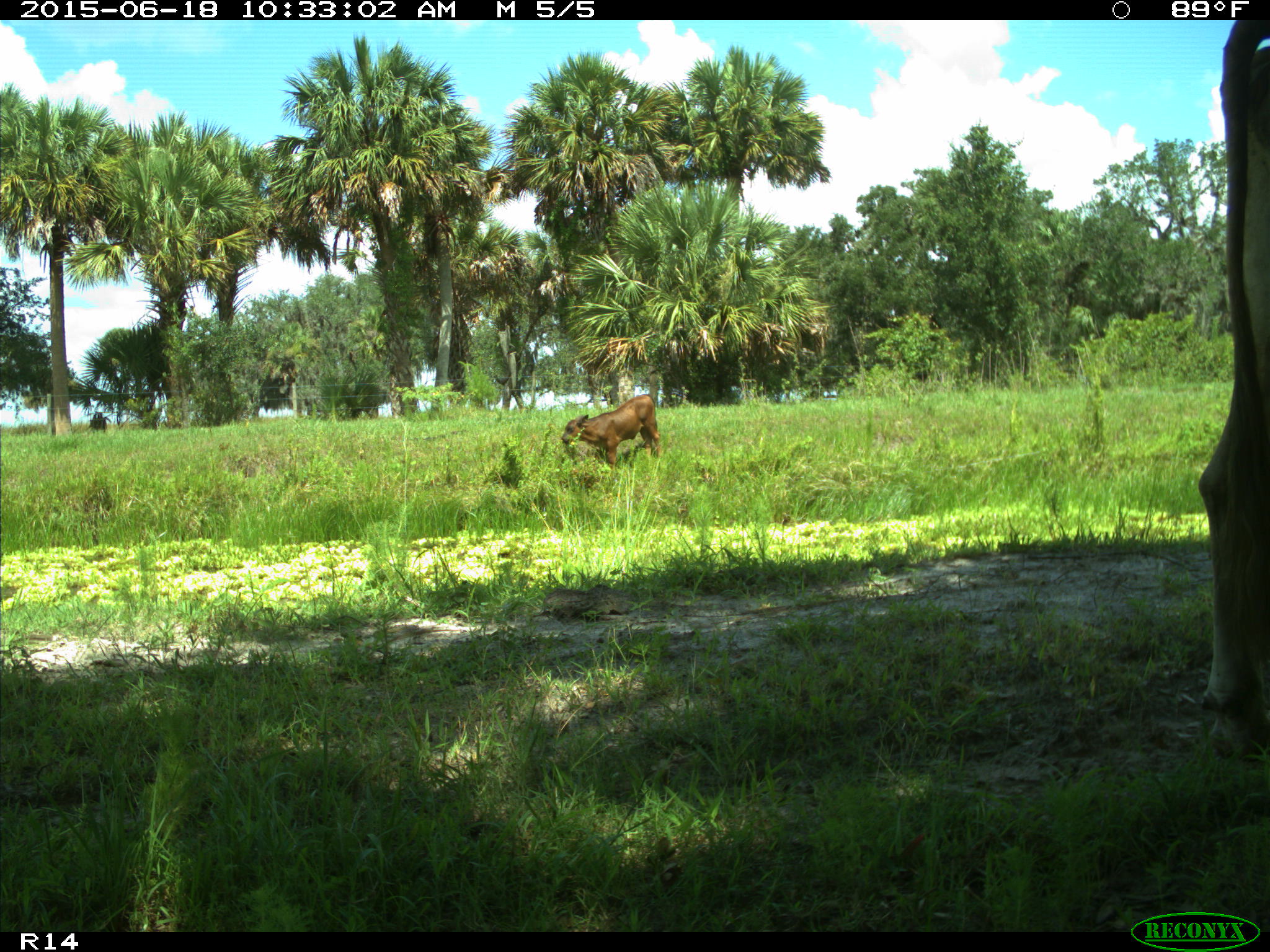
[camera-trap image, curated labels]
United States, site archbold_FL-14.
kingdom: Animalia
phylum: Chordata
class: Mammalia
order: Artiodactyla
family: Bovidae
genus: Bos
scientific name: Bos taurus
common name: domestic cow